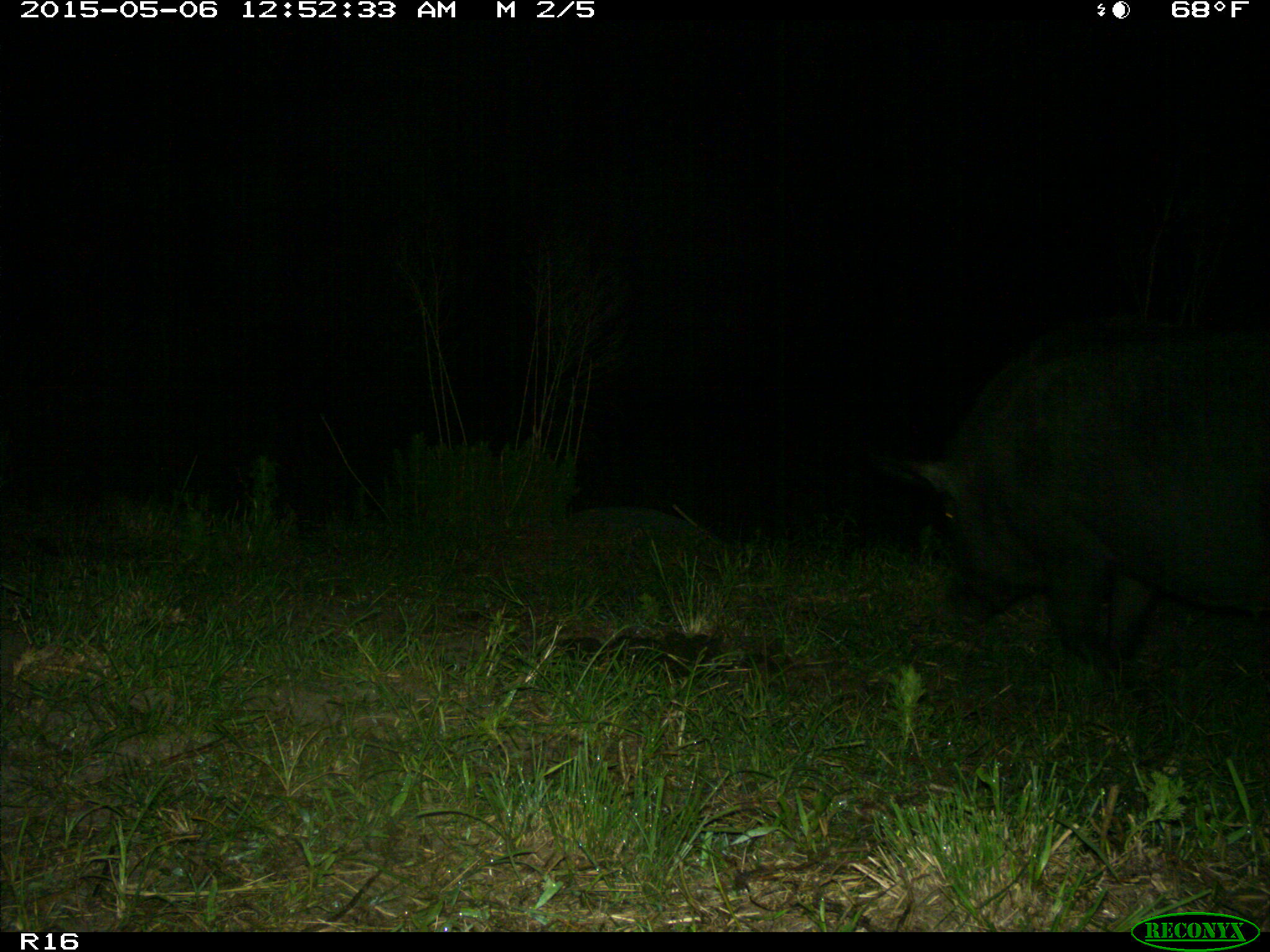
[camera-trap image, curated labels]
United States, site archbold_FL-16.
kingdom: Animalia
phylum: Chordata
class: Mammalia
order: Artiodactyla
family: Suidae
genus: Sus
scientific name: Sus scrofa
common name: wild boar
Sus scrofa (wild boar).